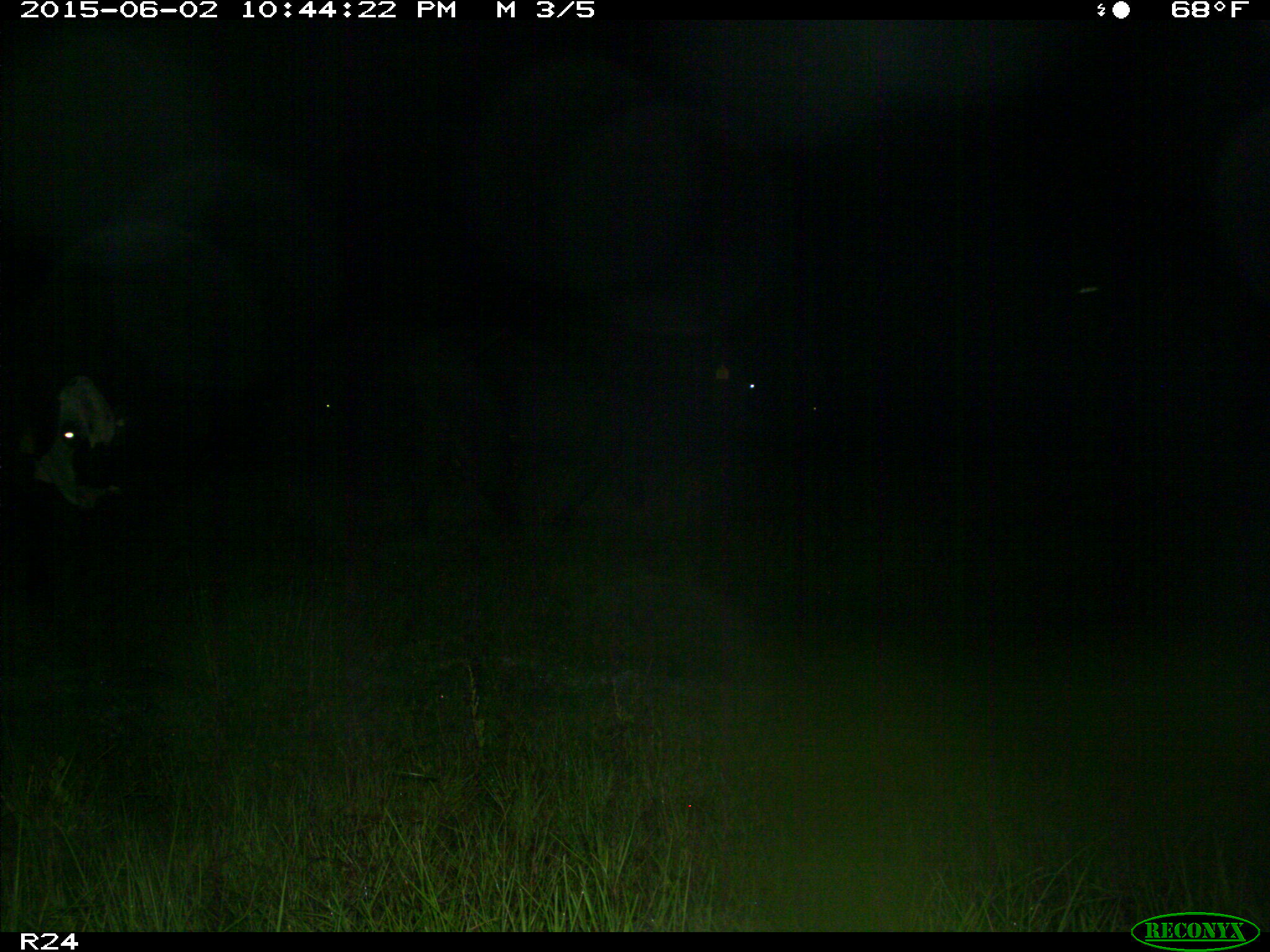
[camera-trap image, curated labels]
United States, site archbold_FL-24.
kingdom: Animalia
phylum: Chordata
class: Mammalia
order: Artiodactyla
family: Bovidae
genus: Bos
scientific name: Bos taurus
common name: domestic cow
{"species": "Bos taurus (domestic cow)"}